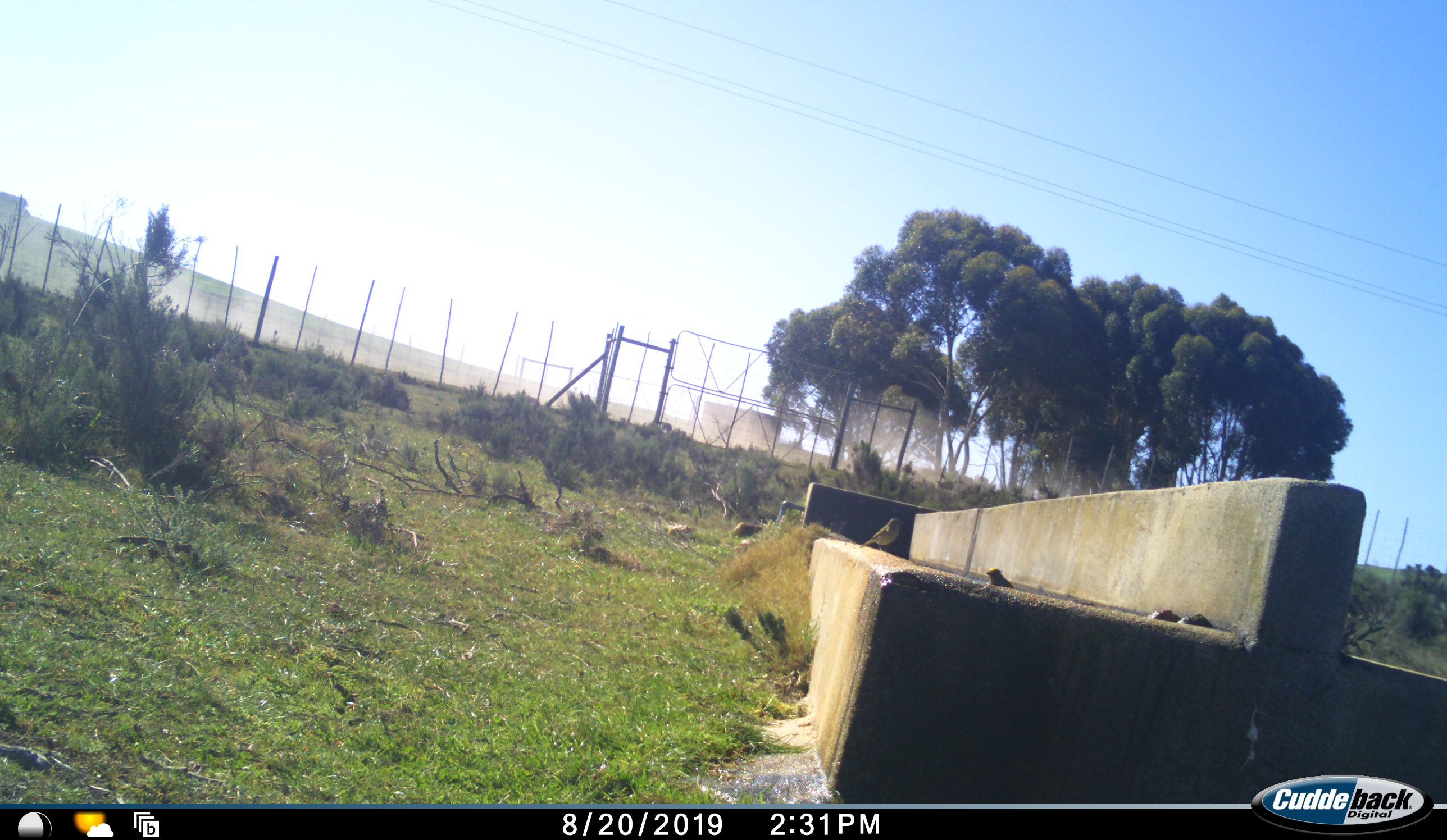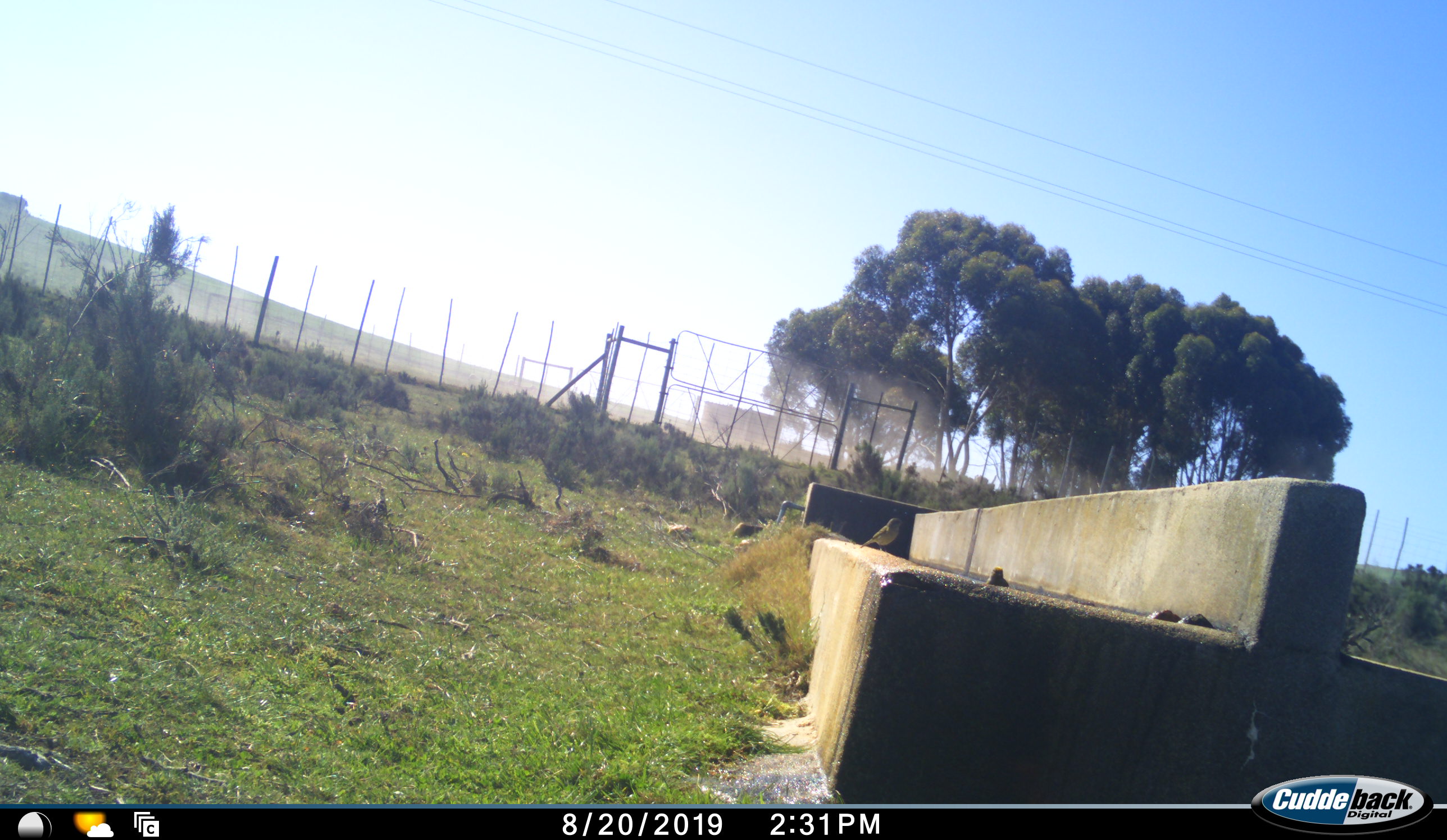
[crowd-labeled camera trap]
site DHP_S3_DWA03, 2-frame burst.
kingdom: Animalia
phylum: Chordata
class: Aves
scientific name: Aves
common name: bird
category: birdother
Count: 2.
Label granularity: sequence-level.